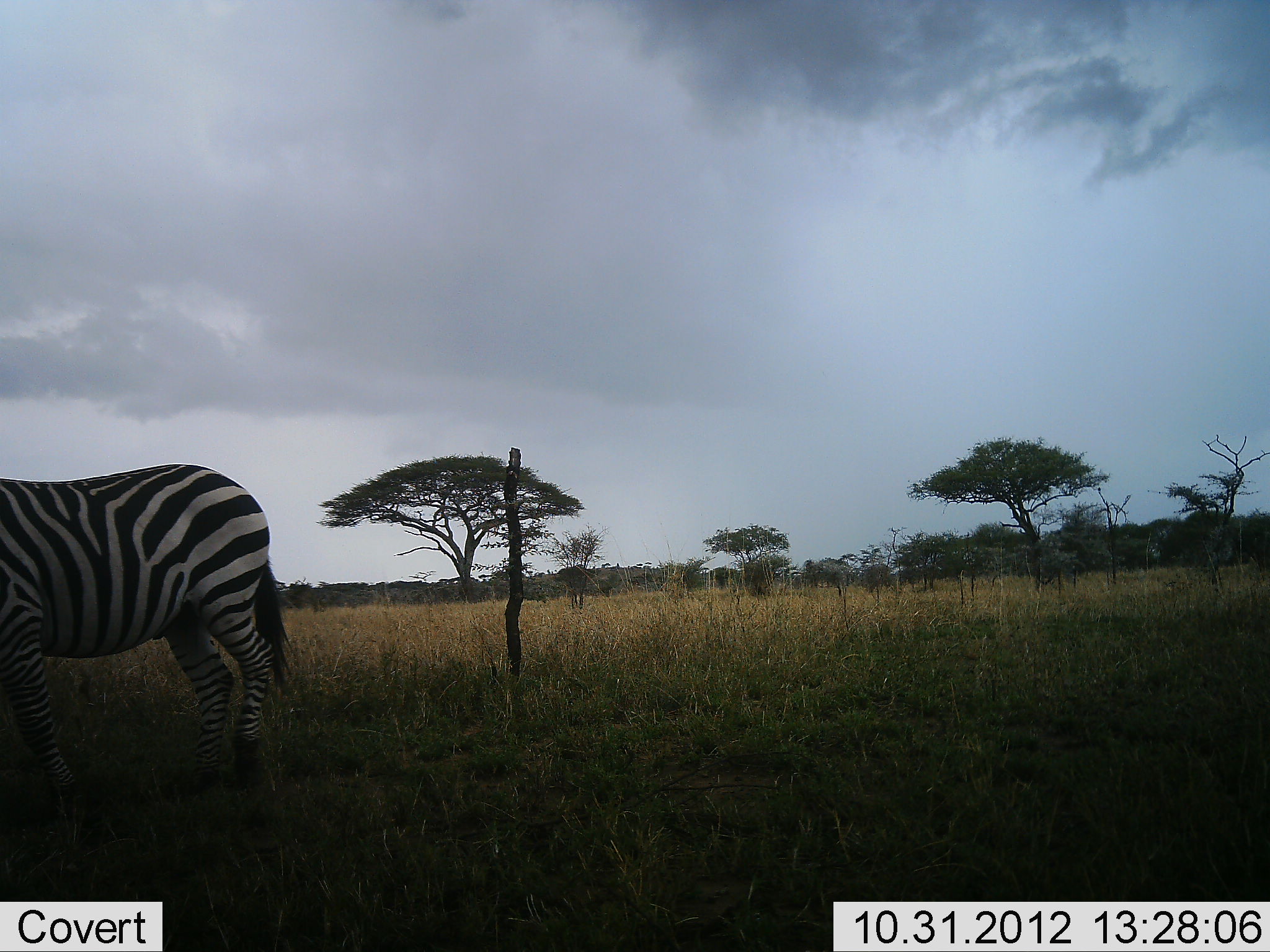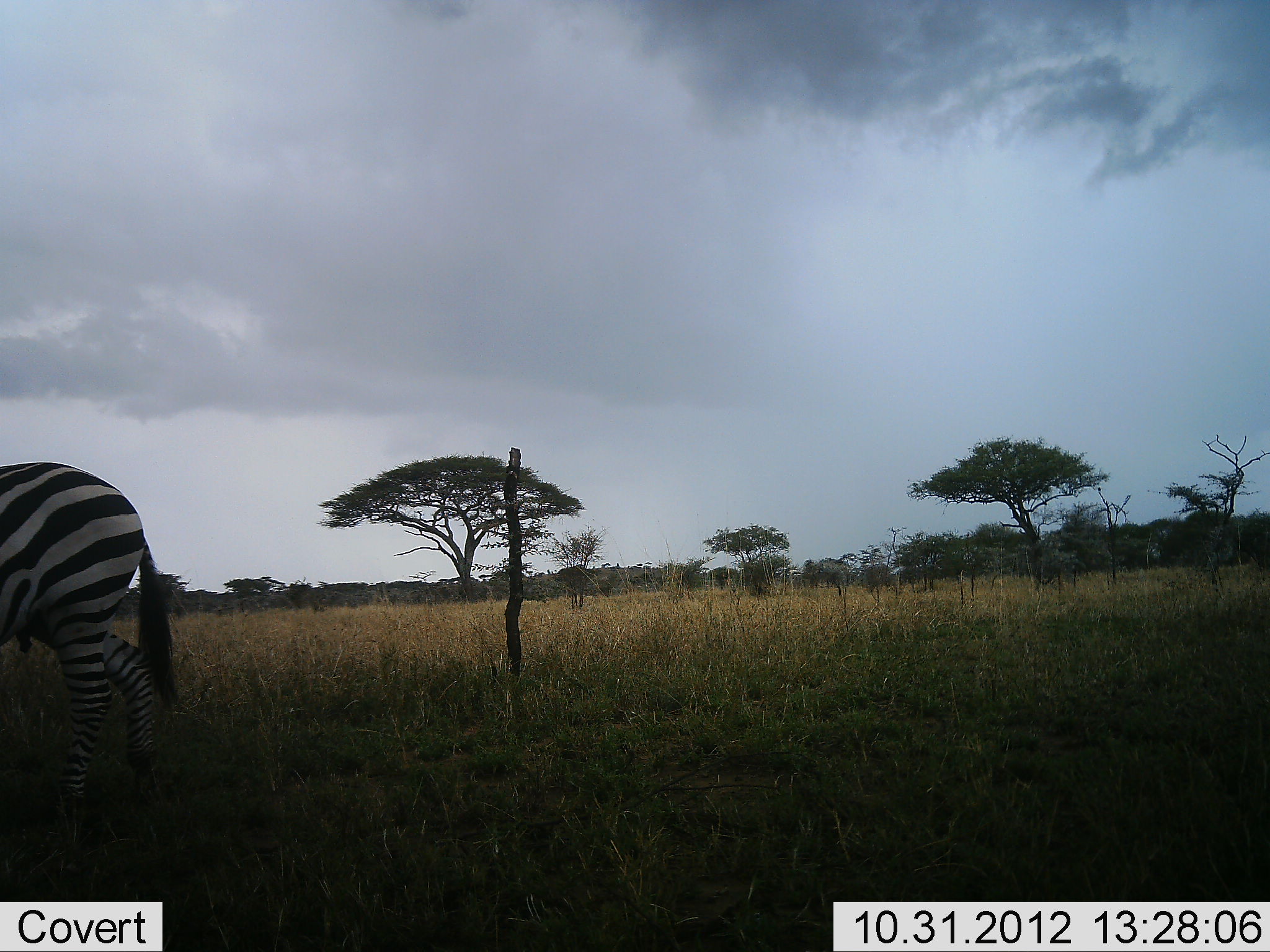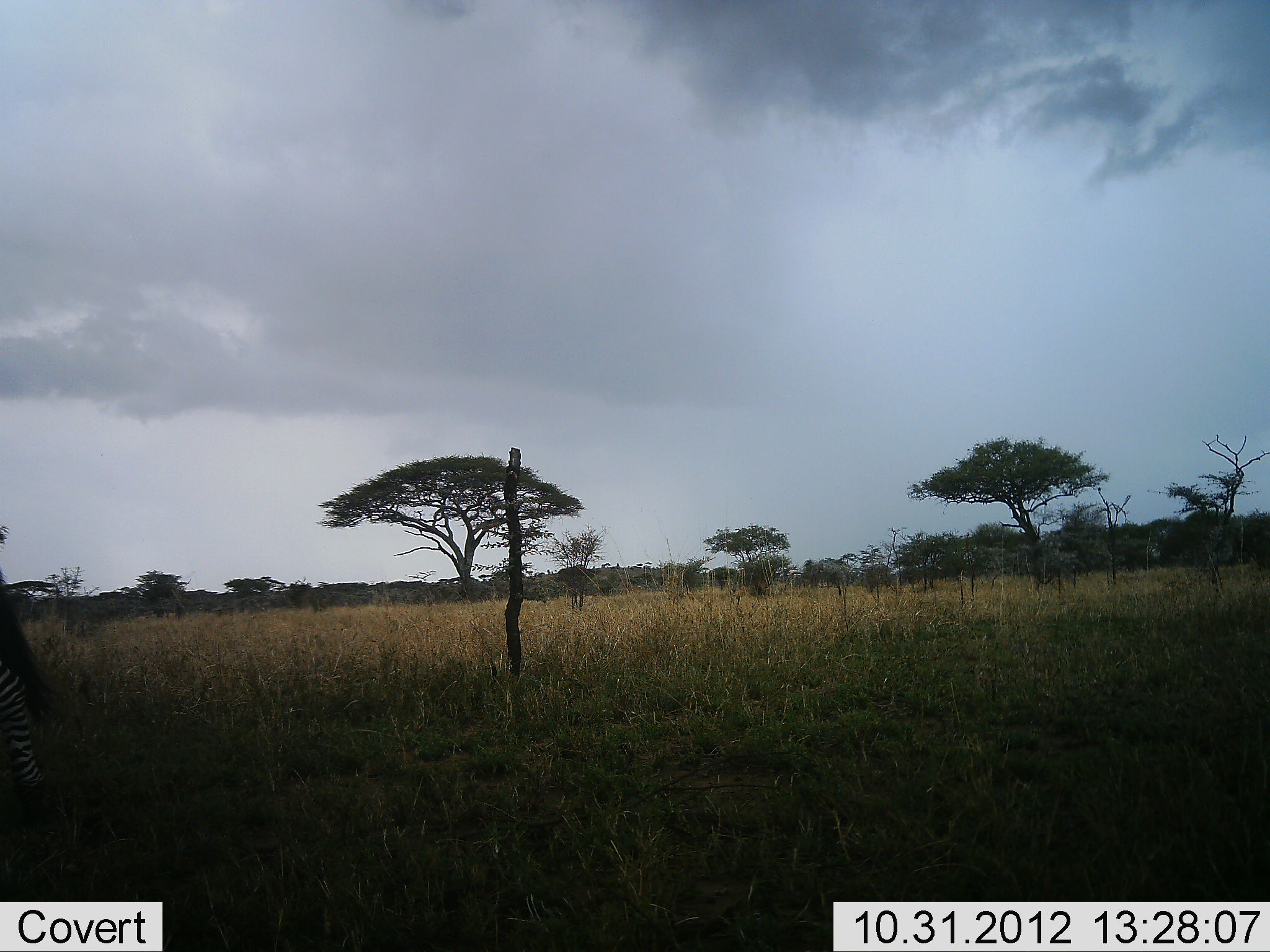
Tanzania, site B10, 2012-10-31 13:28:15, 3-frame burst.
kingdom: Animalia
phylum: Chordata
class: Mammalia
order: Perissodactyla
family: Equidae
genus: Equus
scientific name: Equus quagga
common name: plains zebra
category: zebra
Zebra (plains zebra) (Equus quagga), count 1. Behavior (volunteer vote fractions): standing 20%, resting 0%, moving 80%, interacting 0%. Young present (vote fraction): 0%. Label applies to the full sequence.